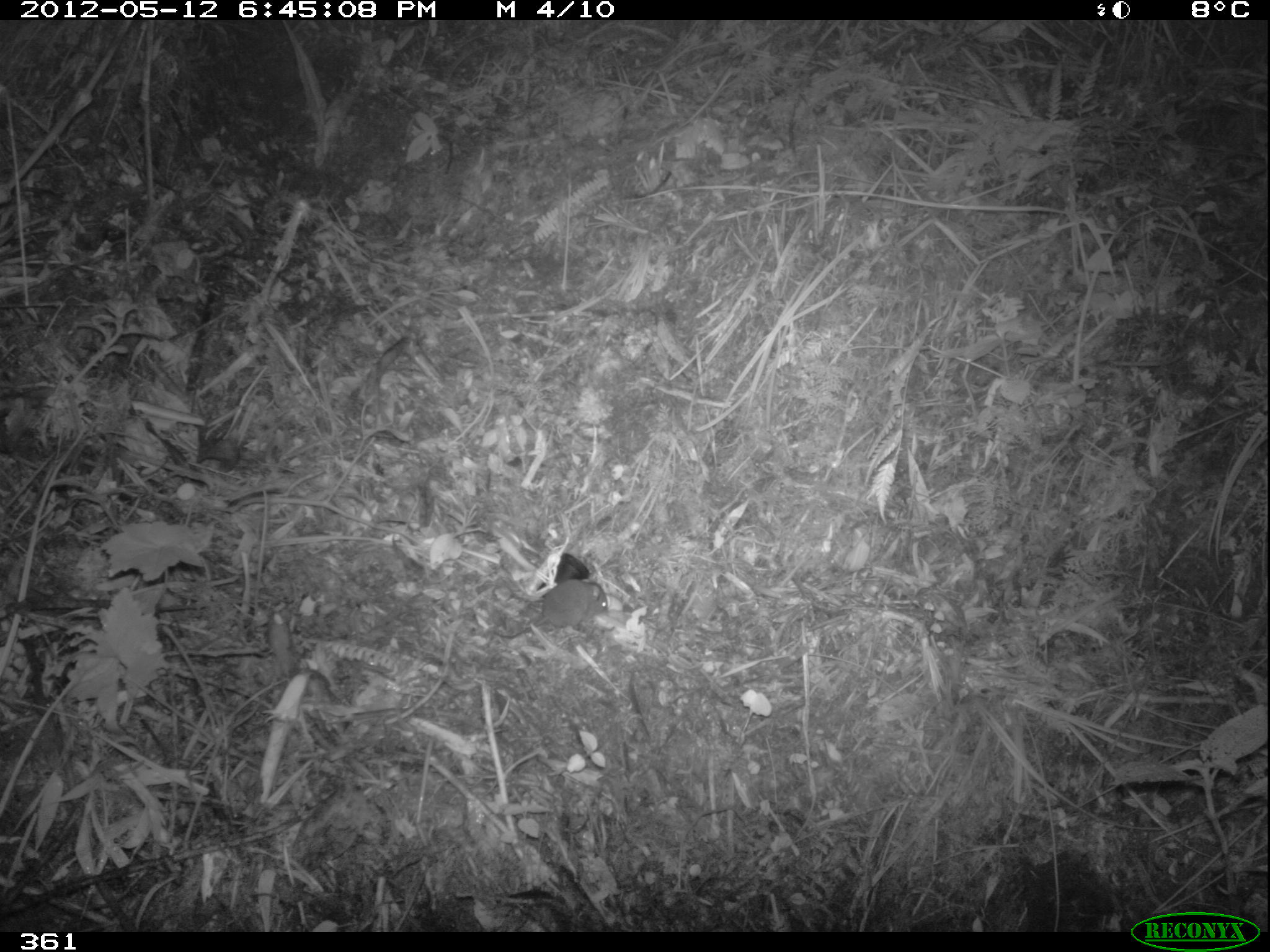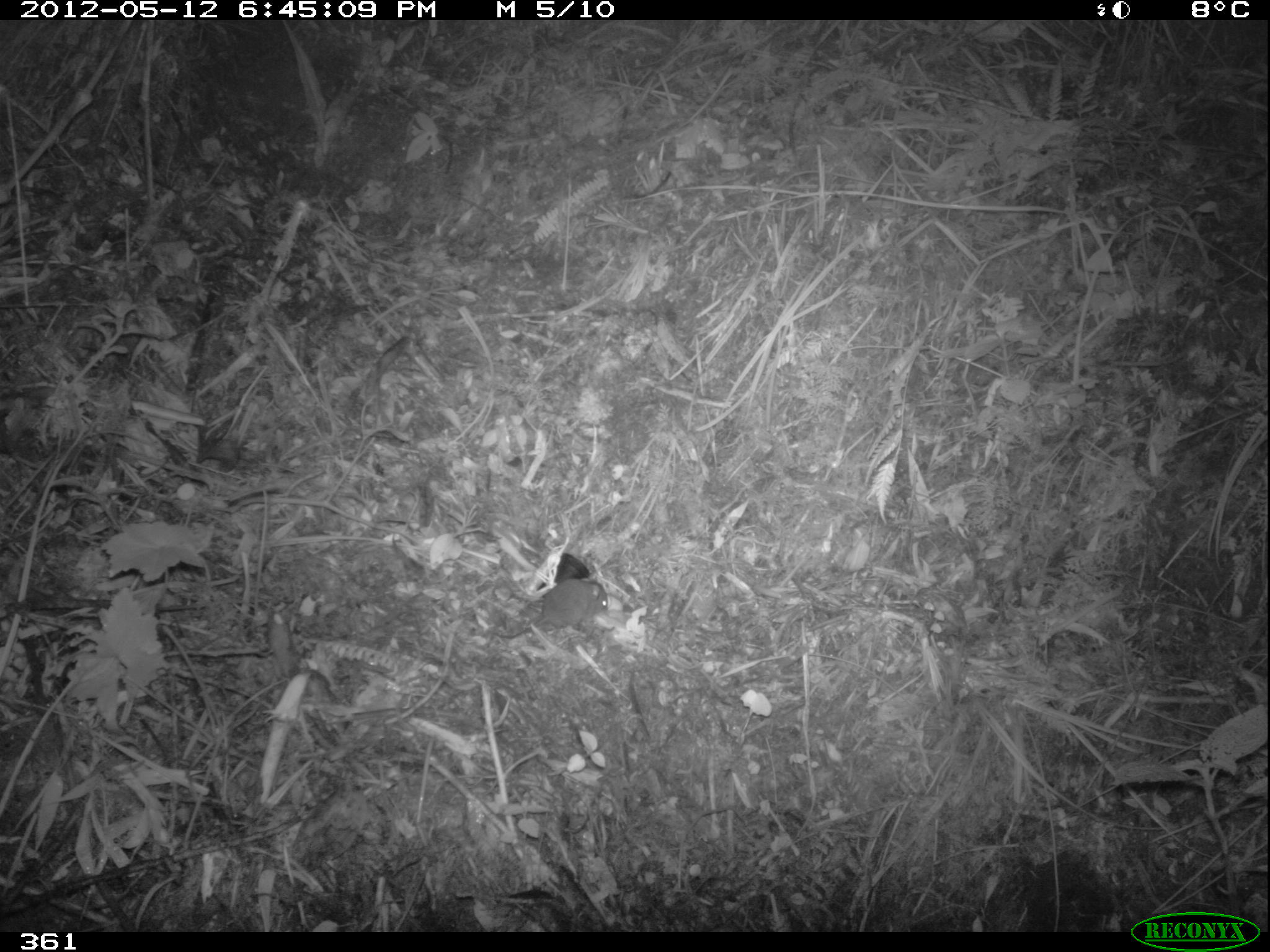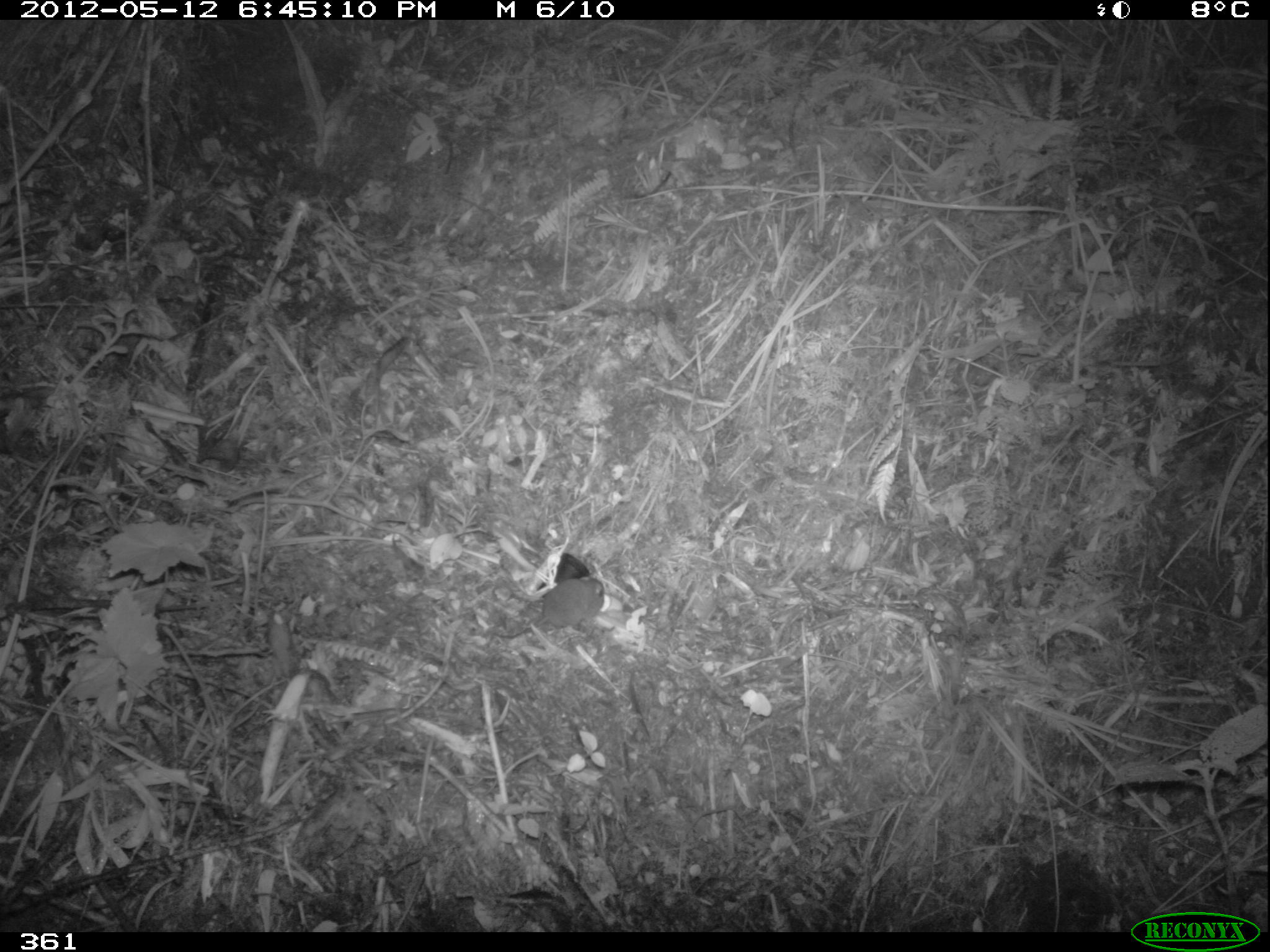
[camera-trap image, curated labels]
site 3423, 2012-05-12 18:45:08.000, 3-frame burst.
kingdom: Animalia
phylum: Chordata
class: Mammalia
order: Rodentia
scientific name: Rodentia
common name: rodents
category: unknown rodent